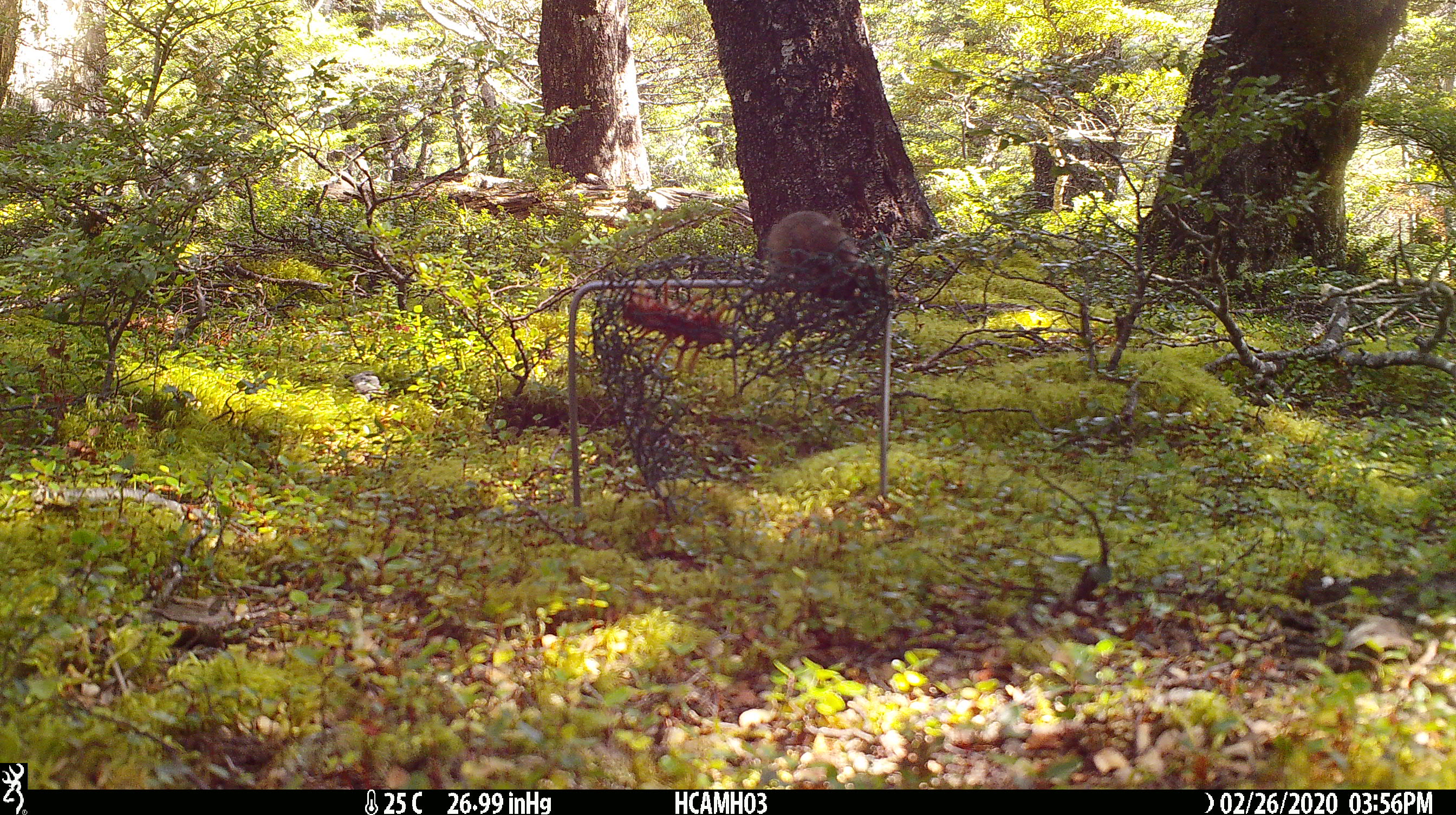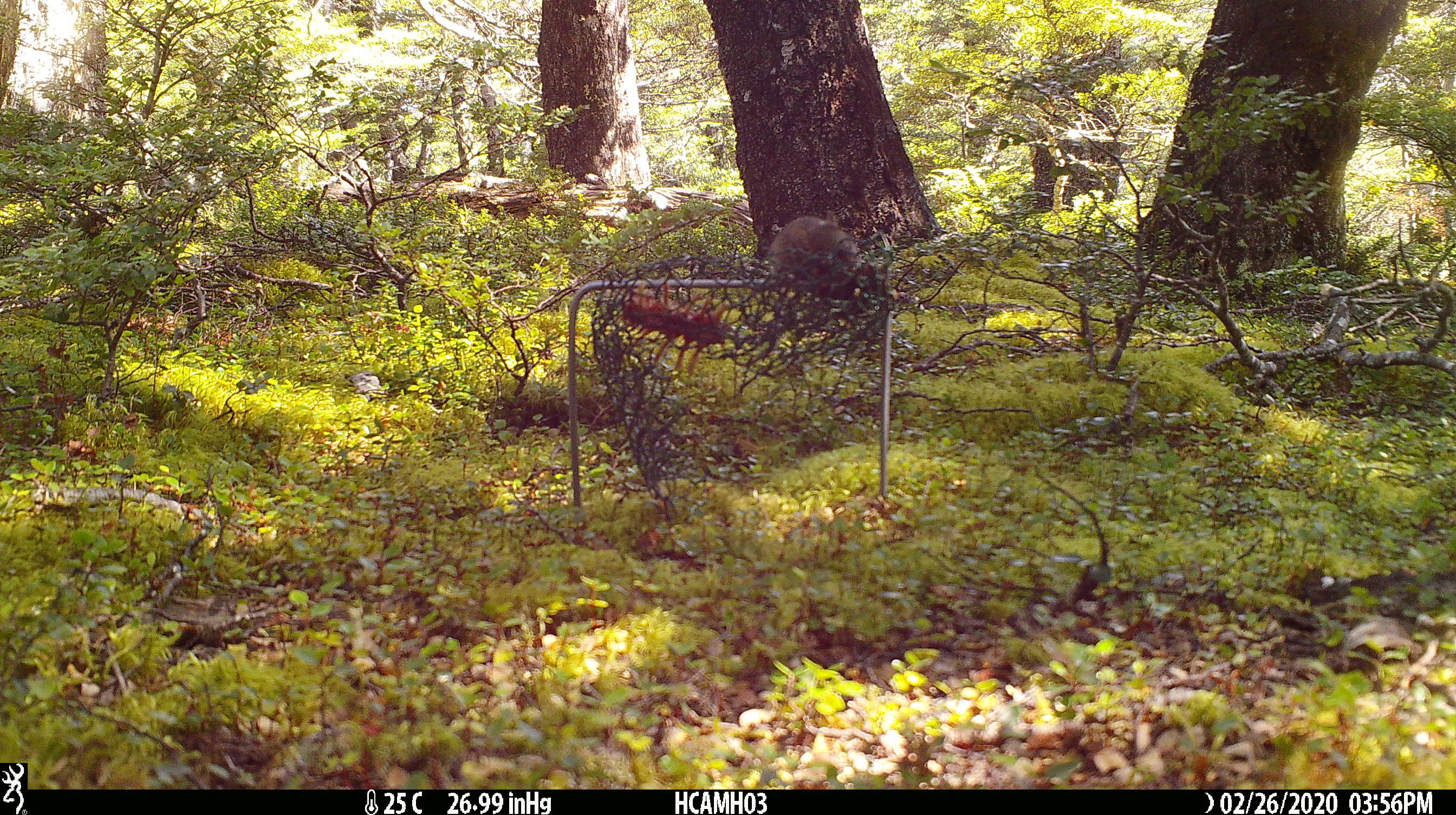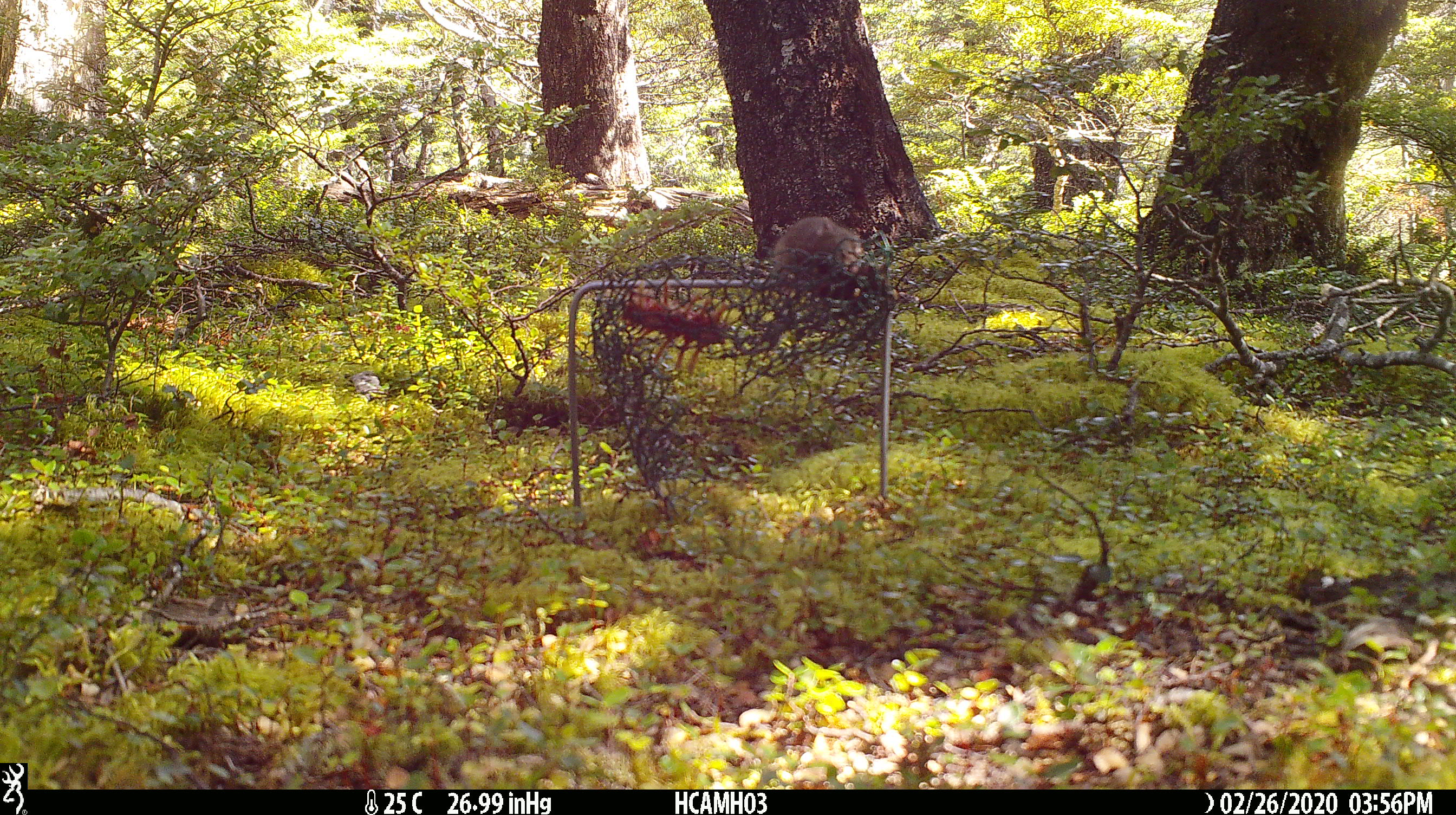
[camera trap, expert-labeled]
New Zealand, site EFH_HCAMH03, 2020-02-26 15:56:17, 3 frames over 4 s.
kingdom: Animalia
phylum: Chordata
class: Mammalia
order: Rodentia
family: Muridae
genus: Mus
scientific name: Mus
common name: mouse